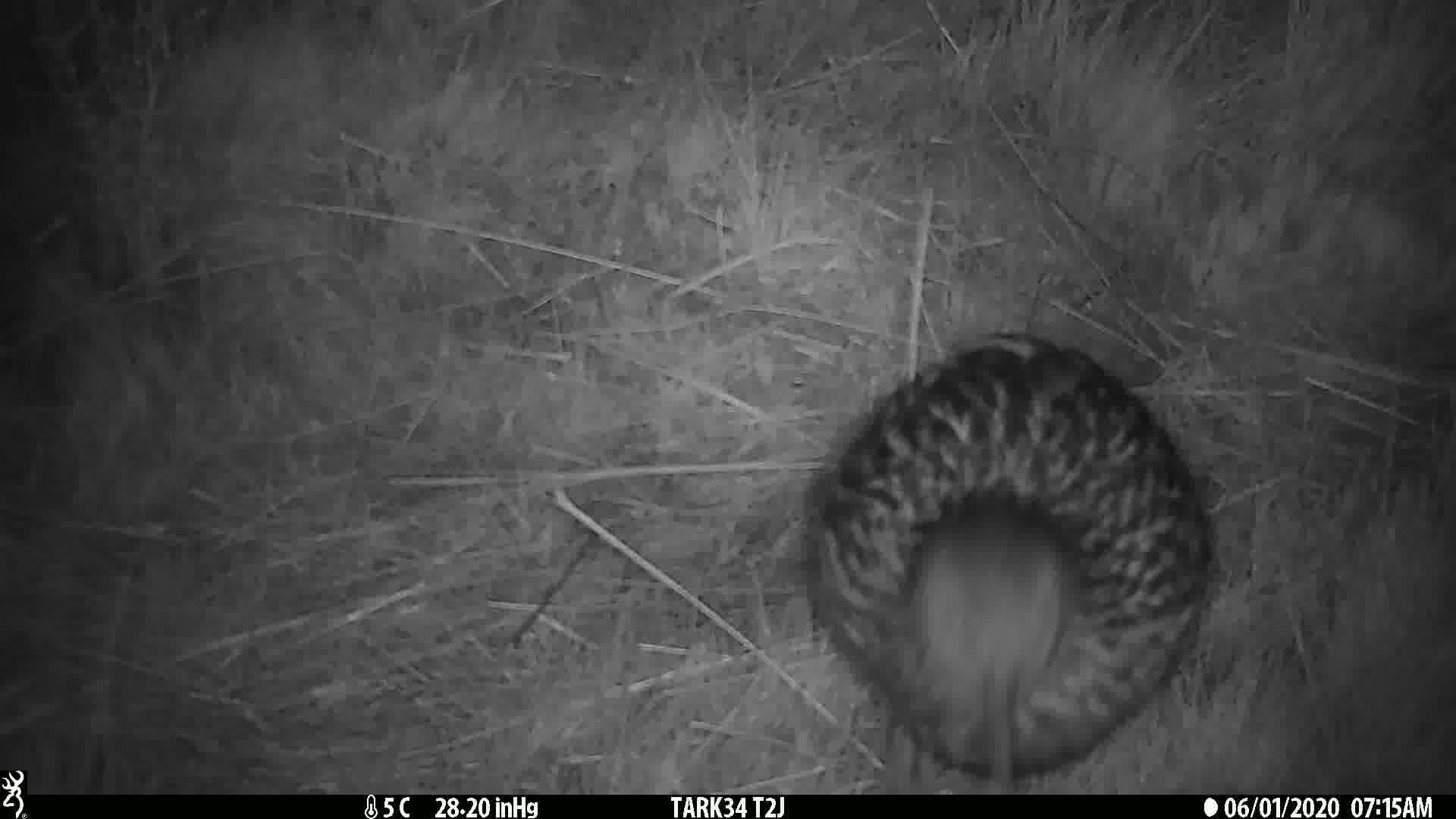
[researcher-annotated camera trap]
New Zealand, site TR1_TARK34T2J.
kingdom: Animalia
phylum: Chordata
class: Aves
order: Gruiformes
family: Rallidae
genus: Gallirallus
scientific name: Gallirallus australis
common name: weka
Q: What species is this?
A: Weka (Gallirallus australis).